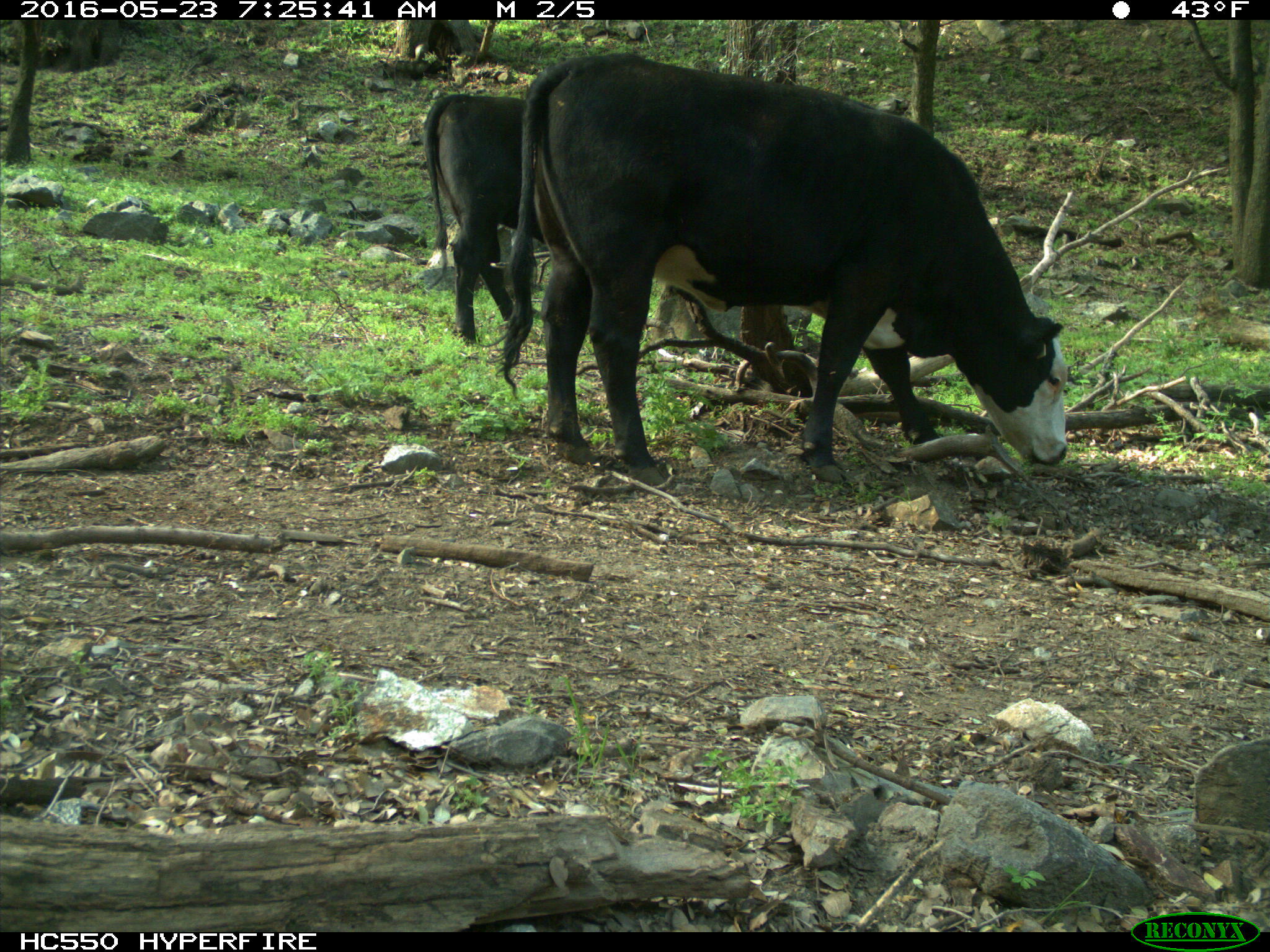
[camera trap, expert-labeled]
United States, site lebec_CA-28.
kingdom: Animalia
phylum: Chordata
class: Mammalia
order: Artiodactyla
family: Bovidae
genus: Bos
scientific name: Bos taurus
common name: domestic cow